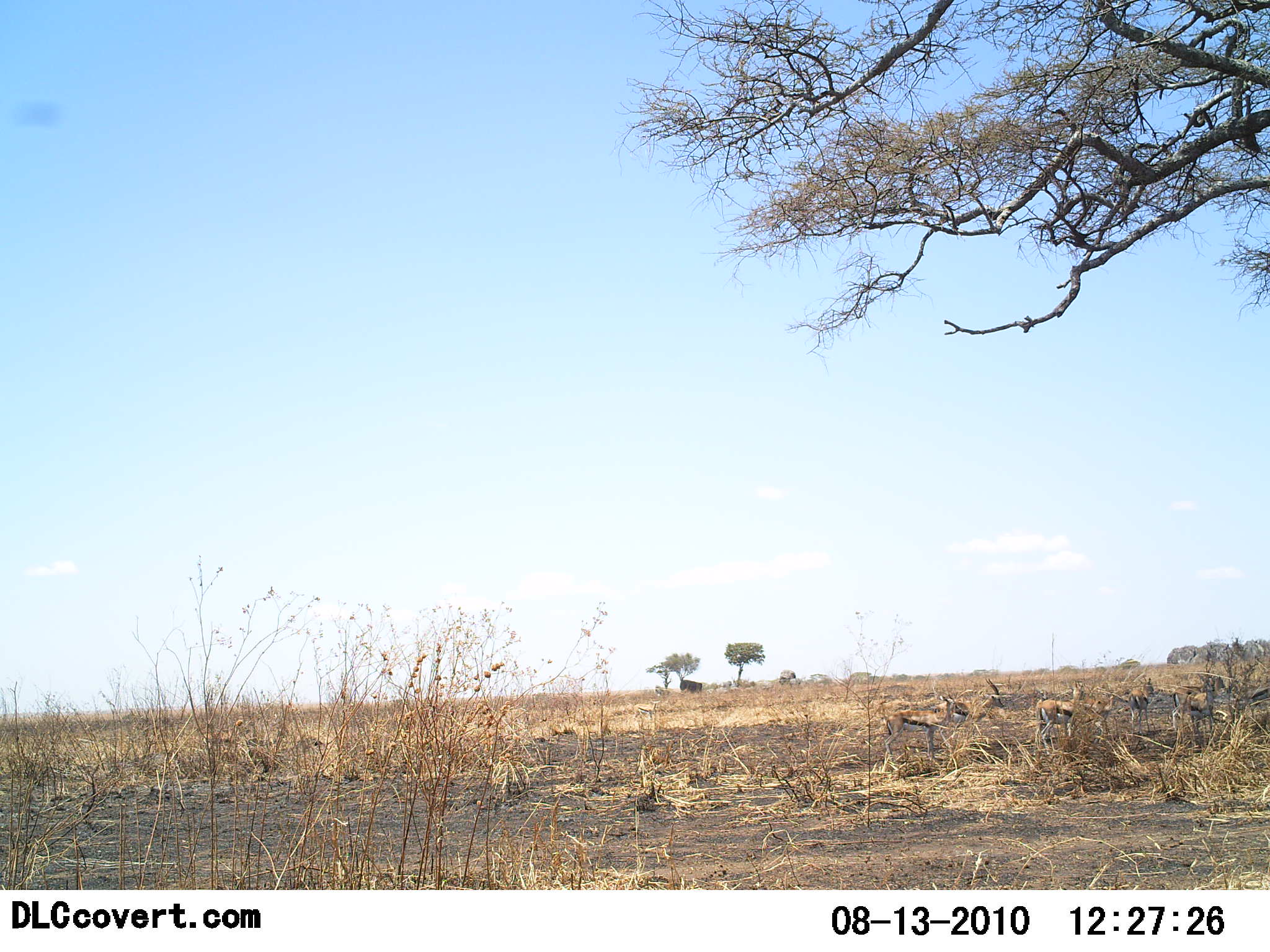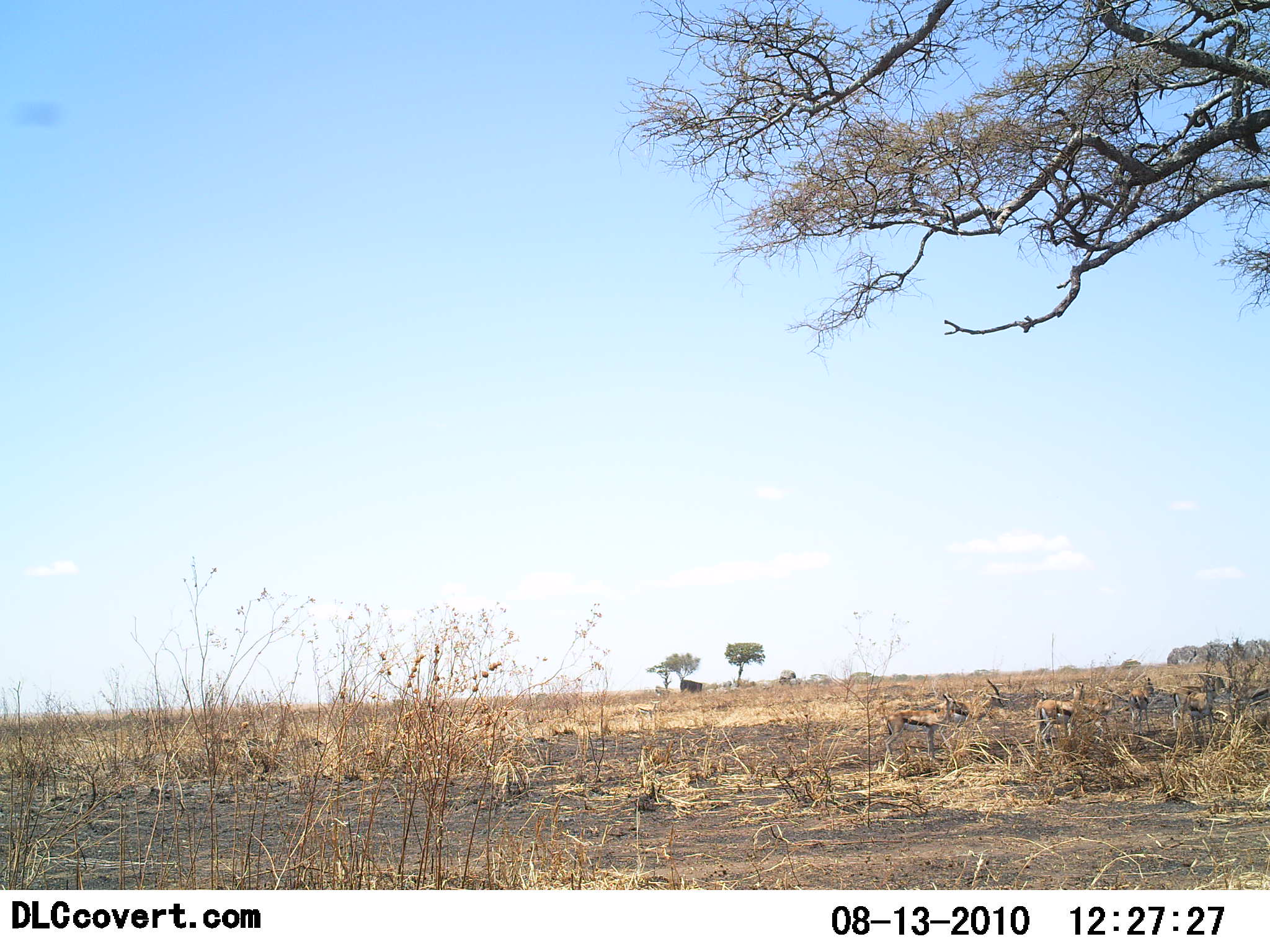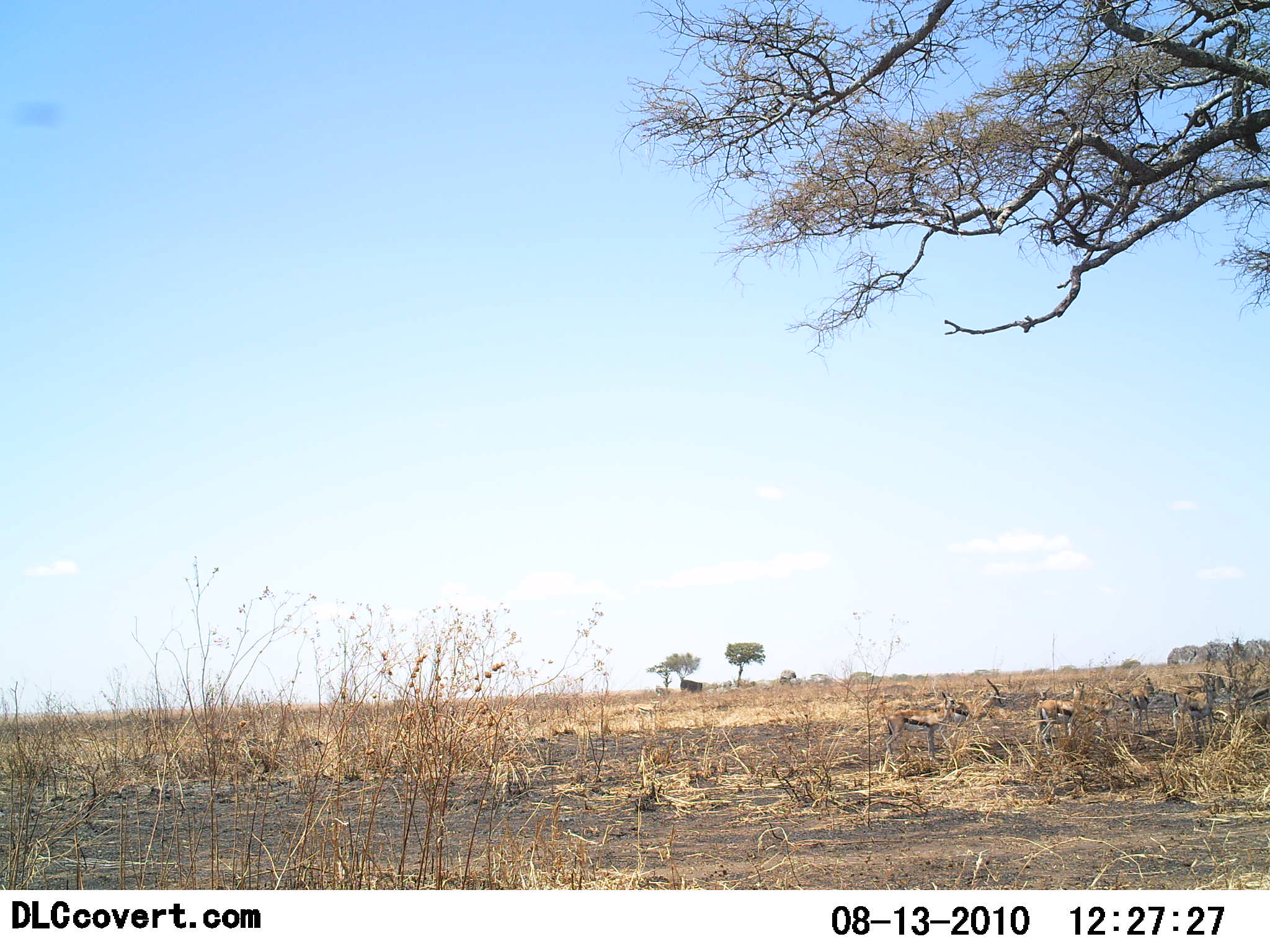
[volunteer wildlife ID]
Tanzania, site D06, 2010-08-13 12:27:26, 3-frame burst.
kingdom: Animalia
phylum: Chordata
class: Mammalia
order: Artiodactyla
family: Bovidae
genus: Eudorcas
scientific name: Eudorcas thomsonii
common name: thomson's gazelle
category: gazellethomsons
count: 6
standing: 81%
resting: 31%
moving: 0%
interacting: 6%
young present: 0%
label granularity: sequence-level